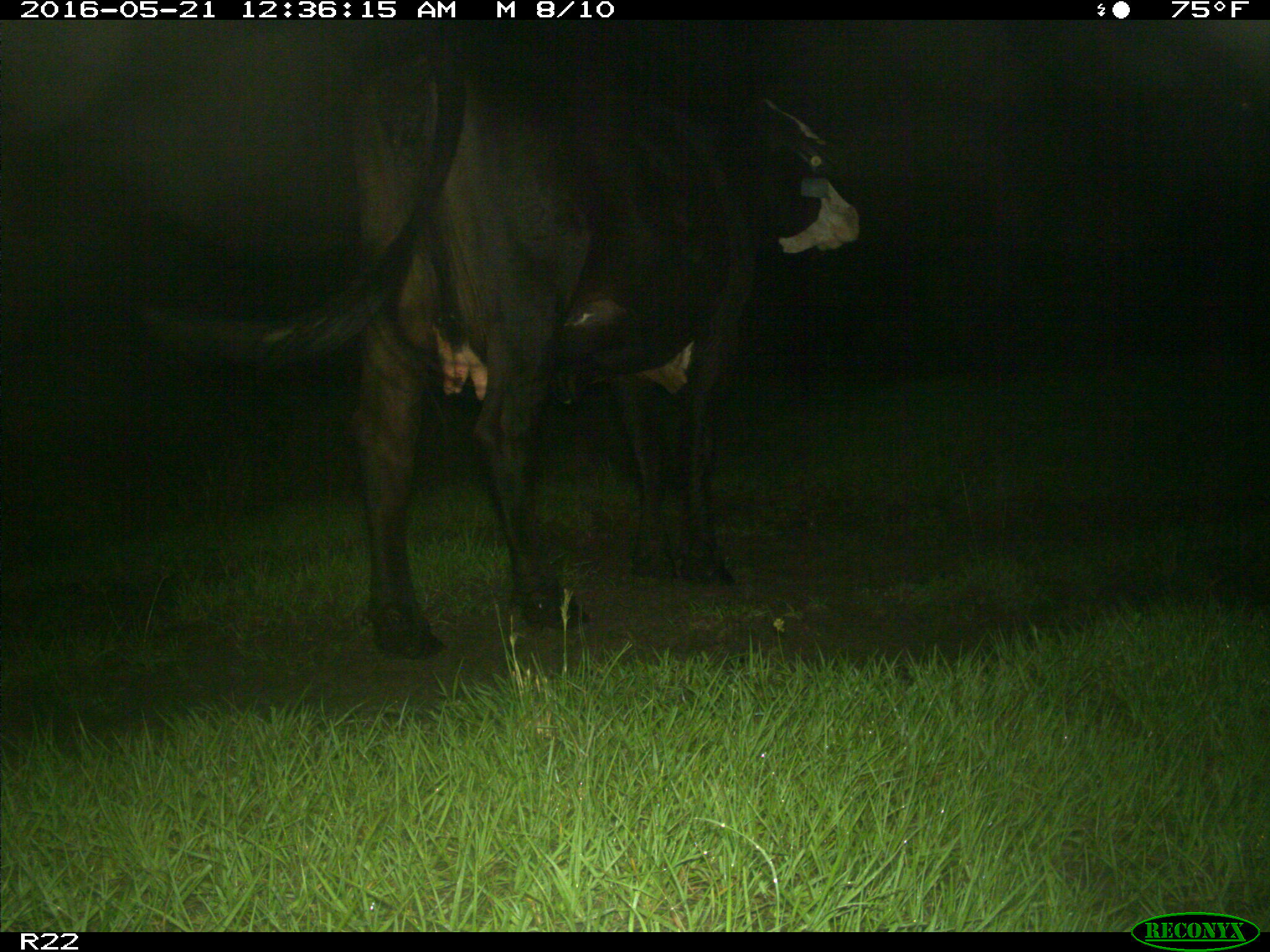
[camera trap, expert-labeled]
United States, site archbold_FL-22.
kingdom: Animalia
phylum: Chordata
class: Mammalia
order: Artiodactyla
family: Bovidae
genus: Bos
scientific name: Bos taurus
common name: domestic cow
Bos taurus (domestic cow).